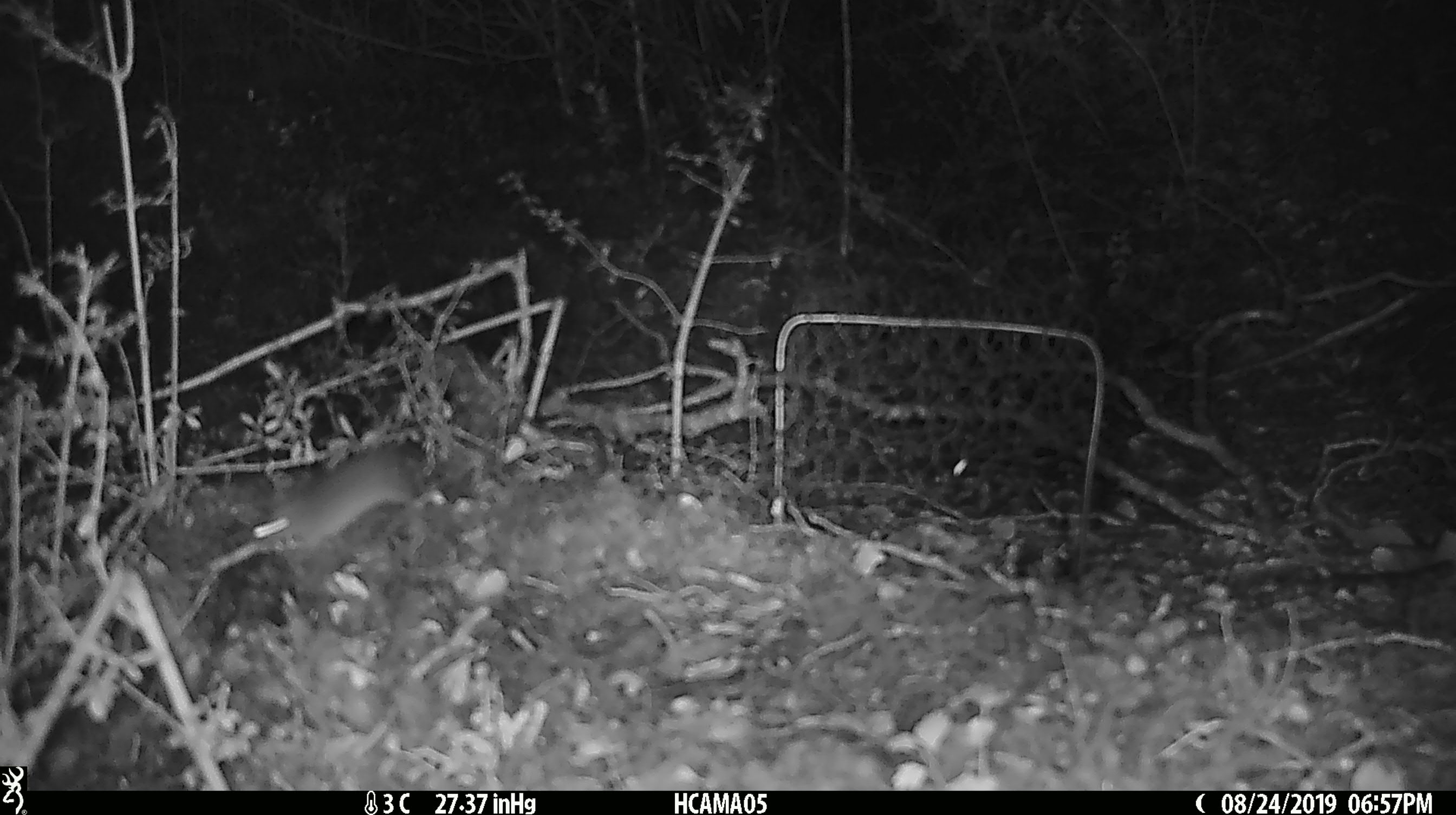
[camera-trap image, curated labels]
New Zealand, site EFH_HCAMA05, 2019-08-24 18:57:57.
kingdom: Animalia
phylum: Chordata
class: Mammalia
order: Rodentia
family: Muridae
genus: Mus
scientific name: Mus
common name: mouse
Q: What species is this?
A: Mouse (Mus).